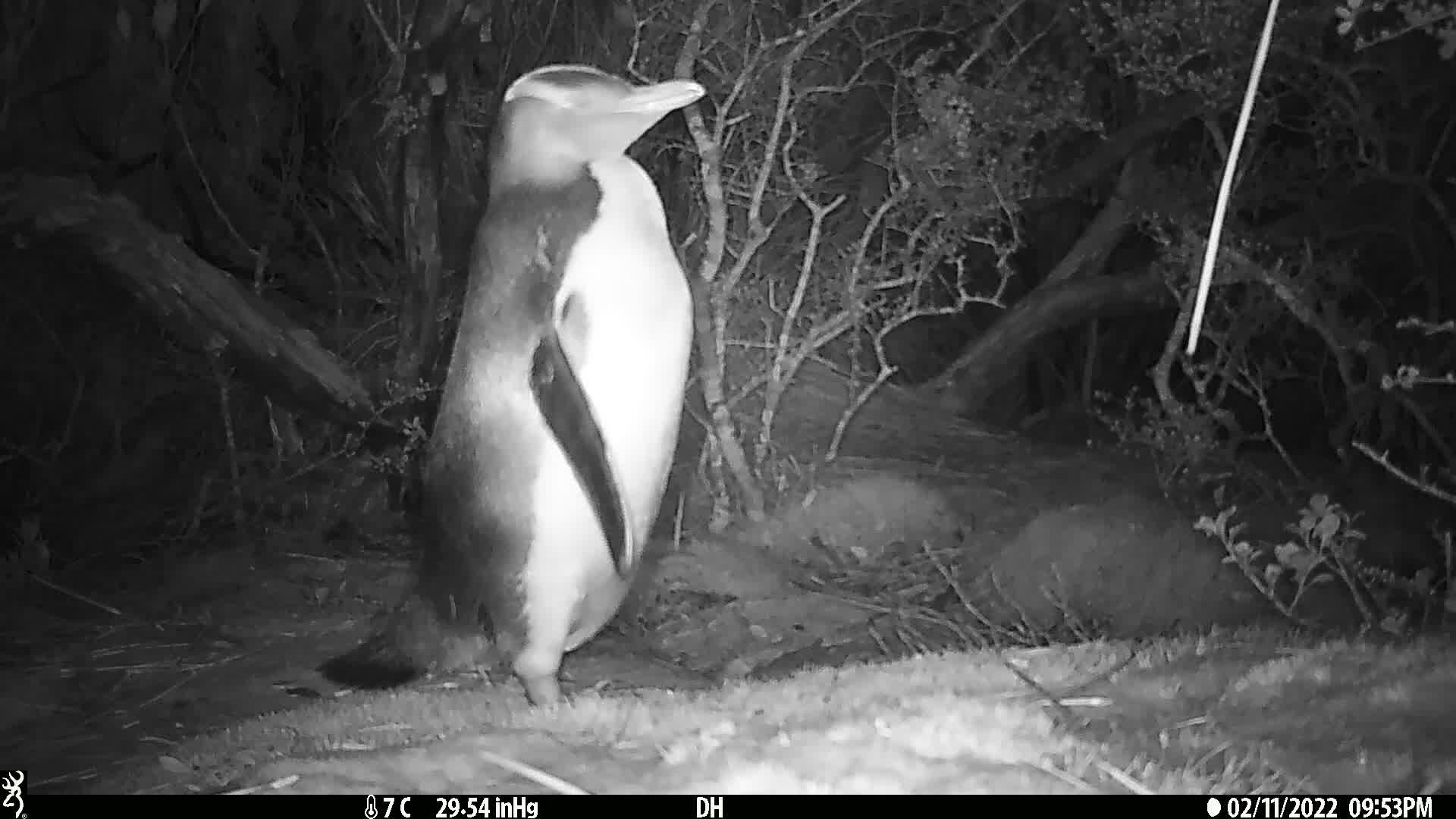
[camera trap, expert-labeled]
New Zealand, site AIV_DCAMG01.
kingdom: Animalia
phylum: Chordata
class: Aves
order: Sphenisciformes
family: Spheniscidae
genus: Megadyptes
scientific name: Megadyptes antipodes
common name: yellow-eyed penguin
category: yellow eyed penguin